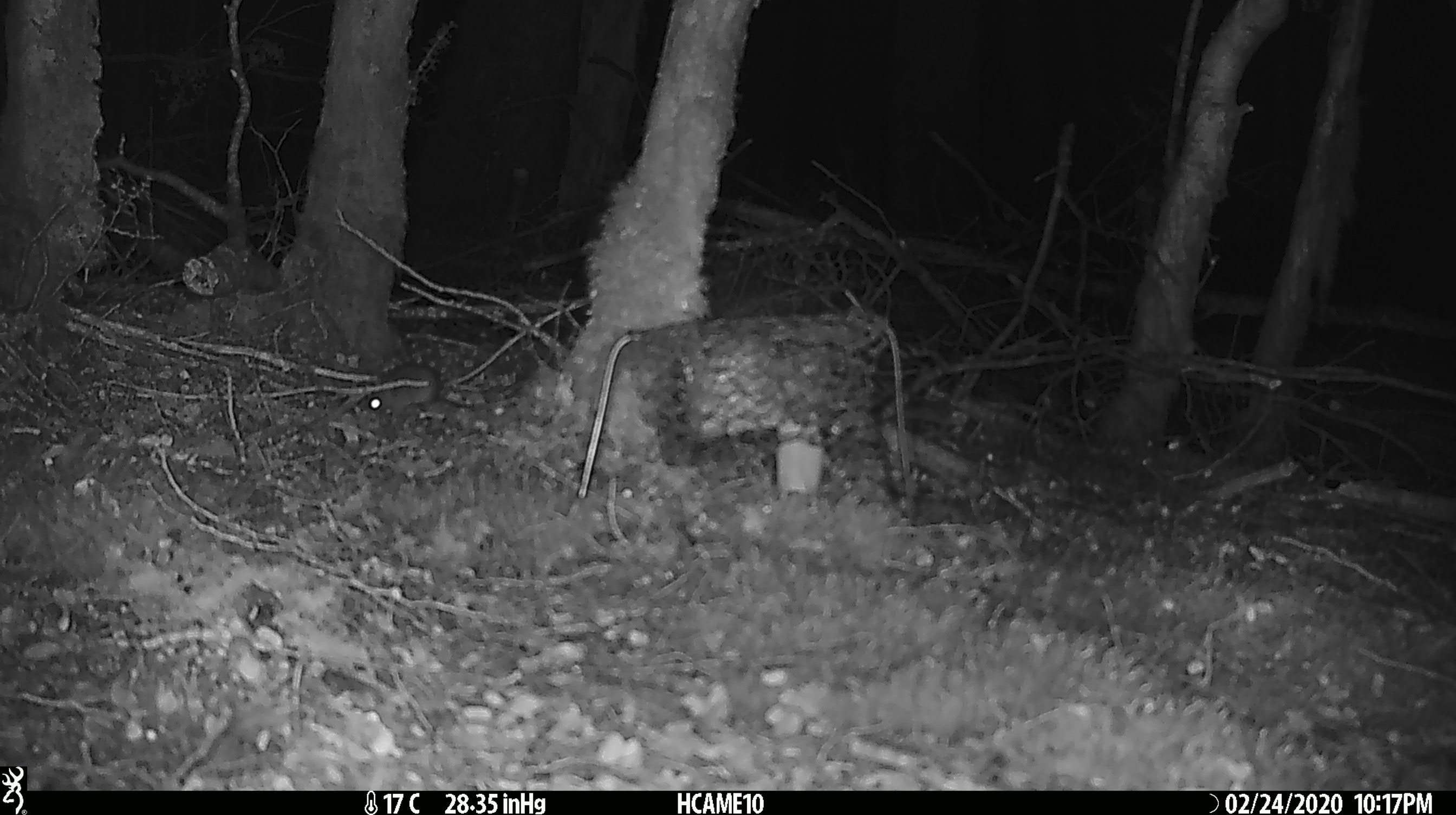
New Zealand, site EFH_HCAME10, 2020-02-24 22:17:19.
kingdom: Animalia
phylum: Chordata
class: Mammalia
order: Rodentia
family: Muridae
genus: Mus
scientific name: Mus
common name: mouse